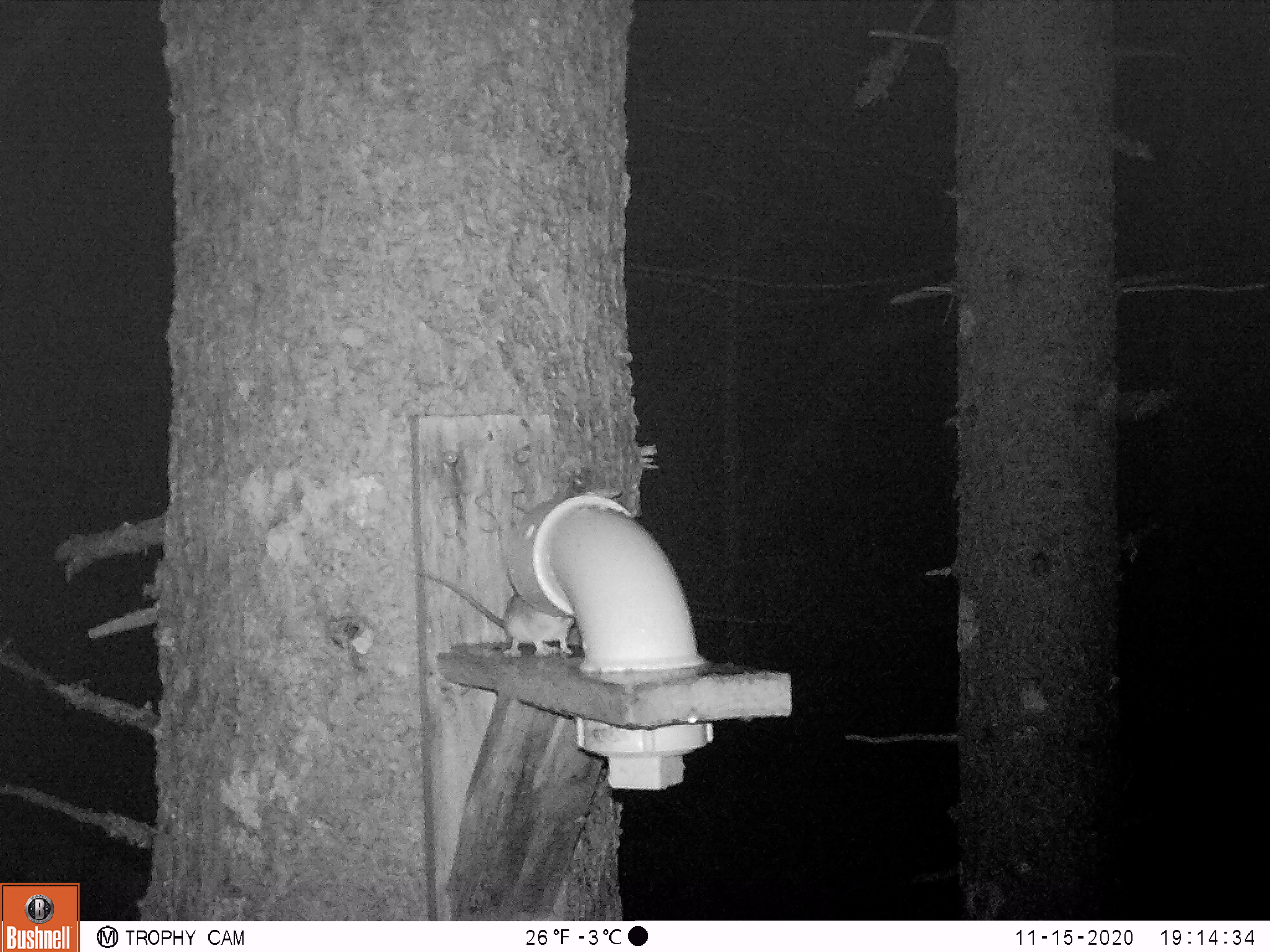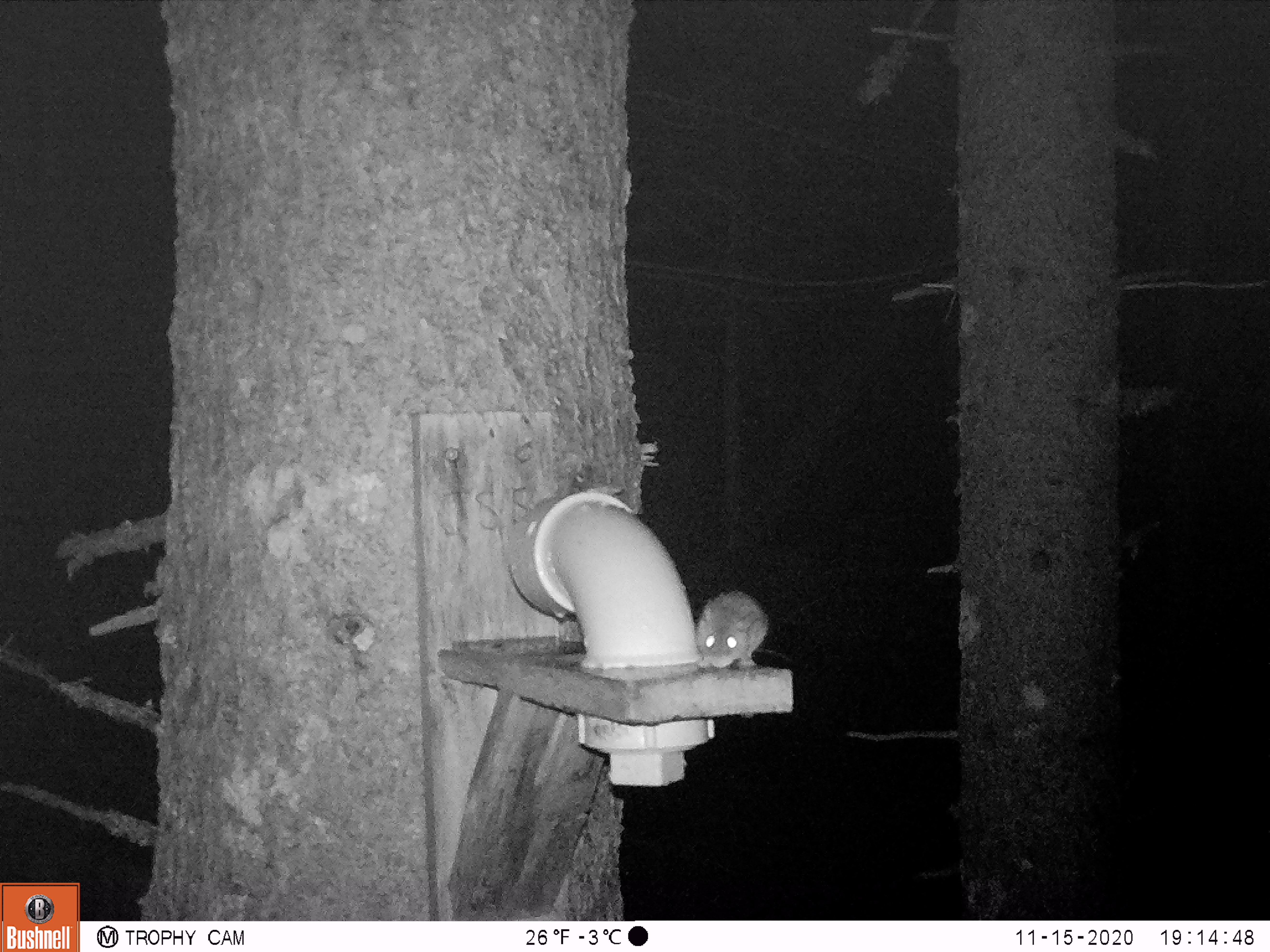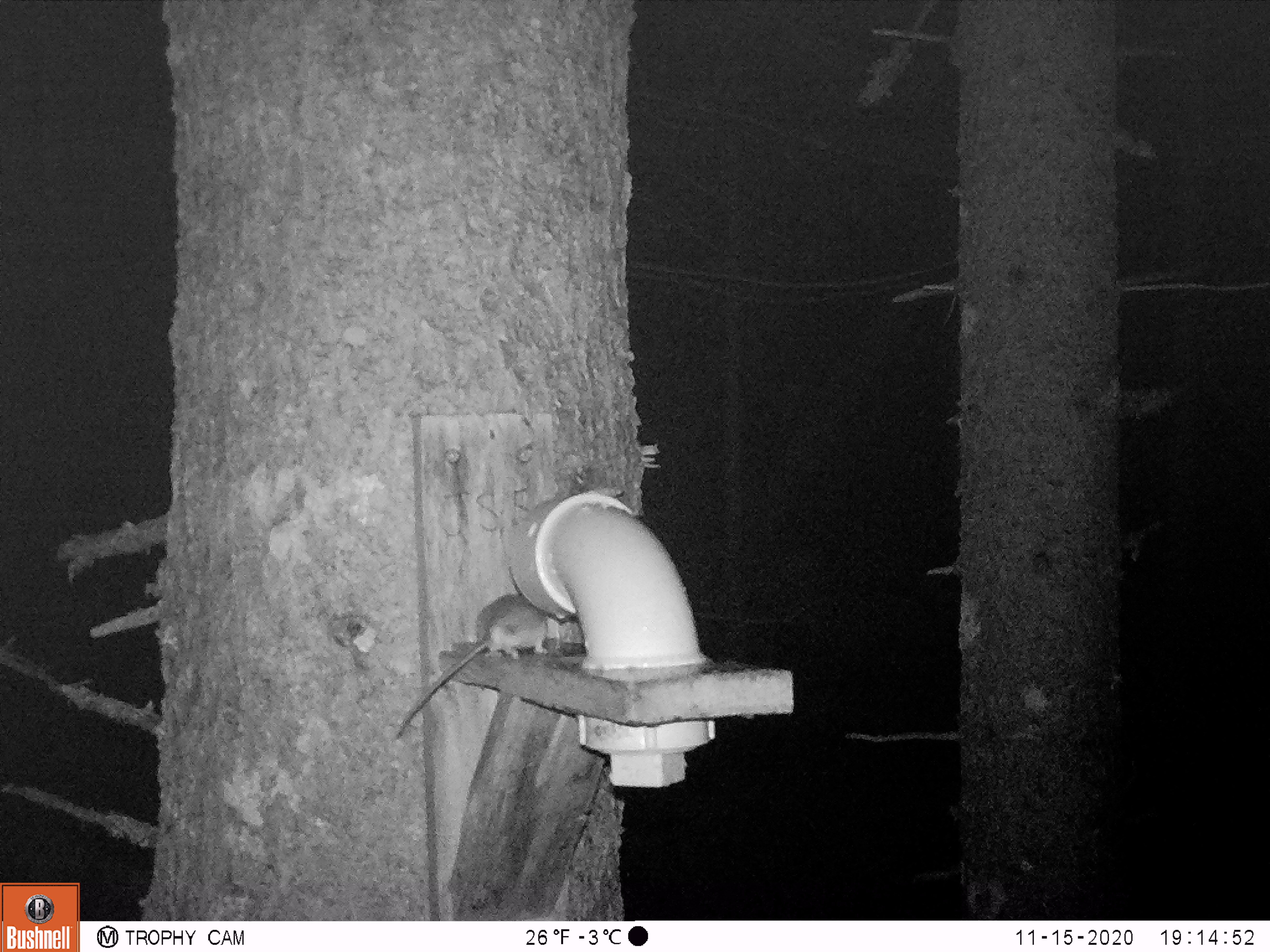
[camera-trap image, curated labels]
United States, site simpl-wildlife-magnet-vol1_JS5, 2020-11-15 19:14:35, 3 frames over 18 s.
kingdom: Animalia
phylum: Chordata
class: Mammalia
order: Rodentia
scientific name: Rodentia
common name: mouse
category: mouse sp.